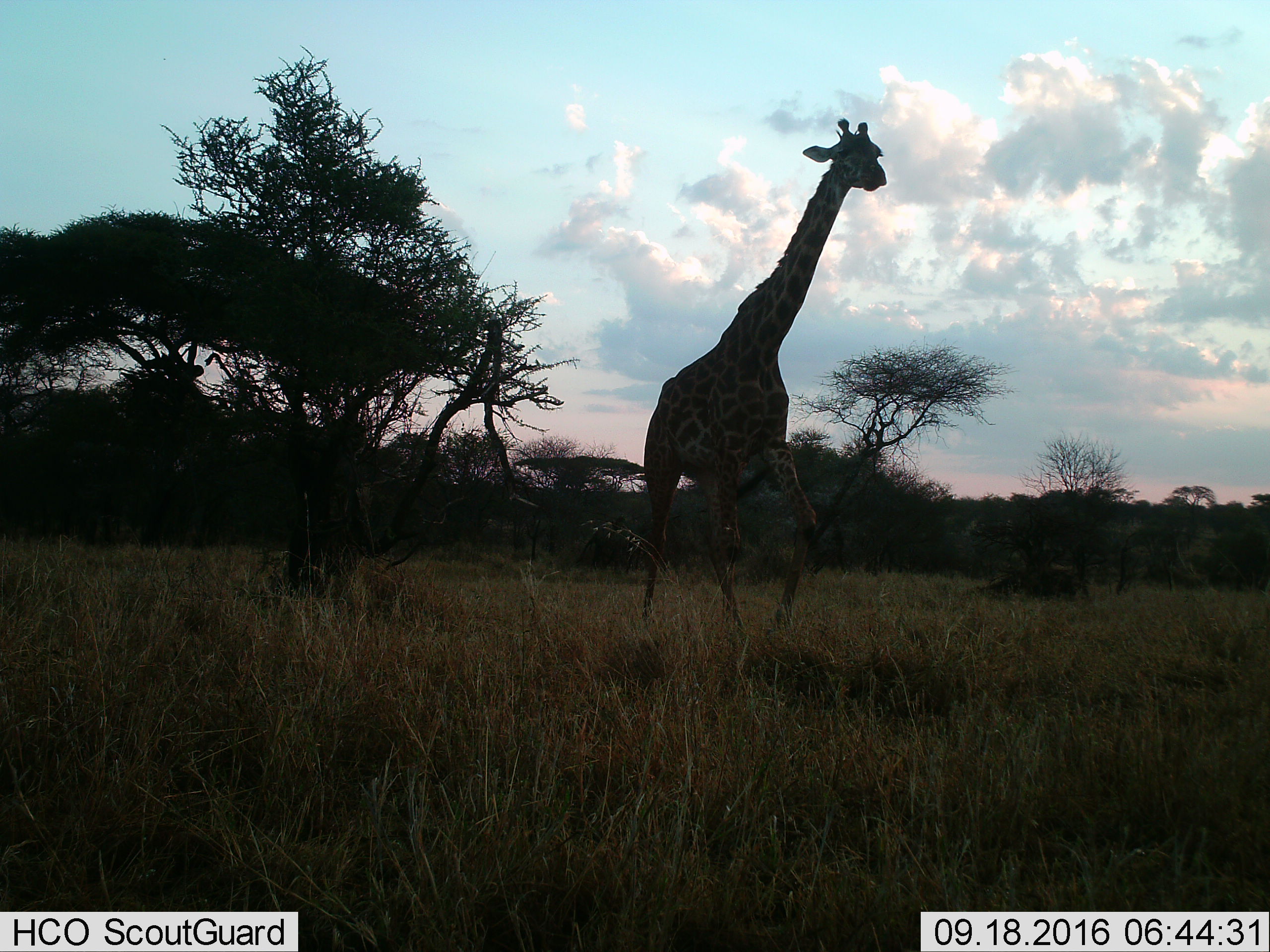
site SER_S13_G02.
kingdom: Animalia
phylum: Chordata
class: Mammalia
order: Artiodactyla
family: Giraffidae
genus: Giraffa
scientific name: Giraffa camelopardalis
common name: giraffe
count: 1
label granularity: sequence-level